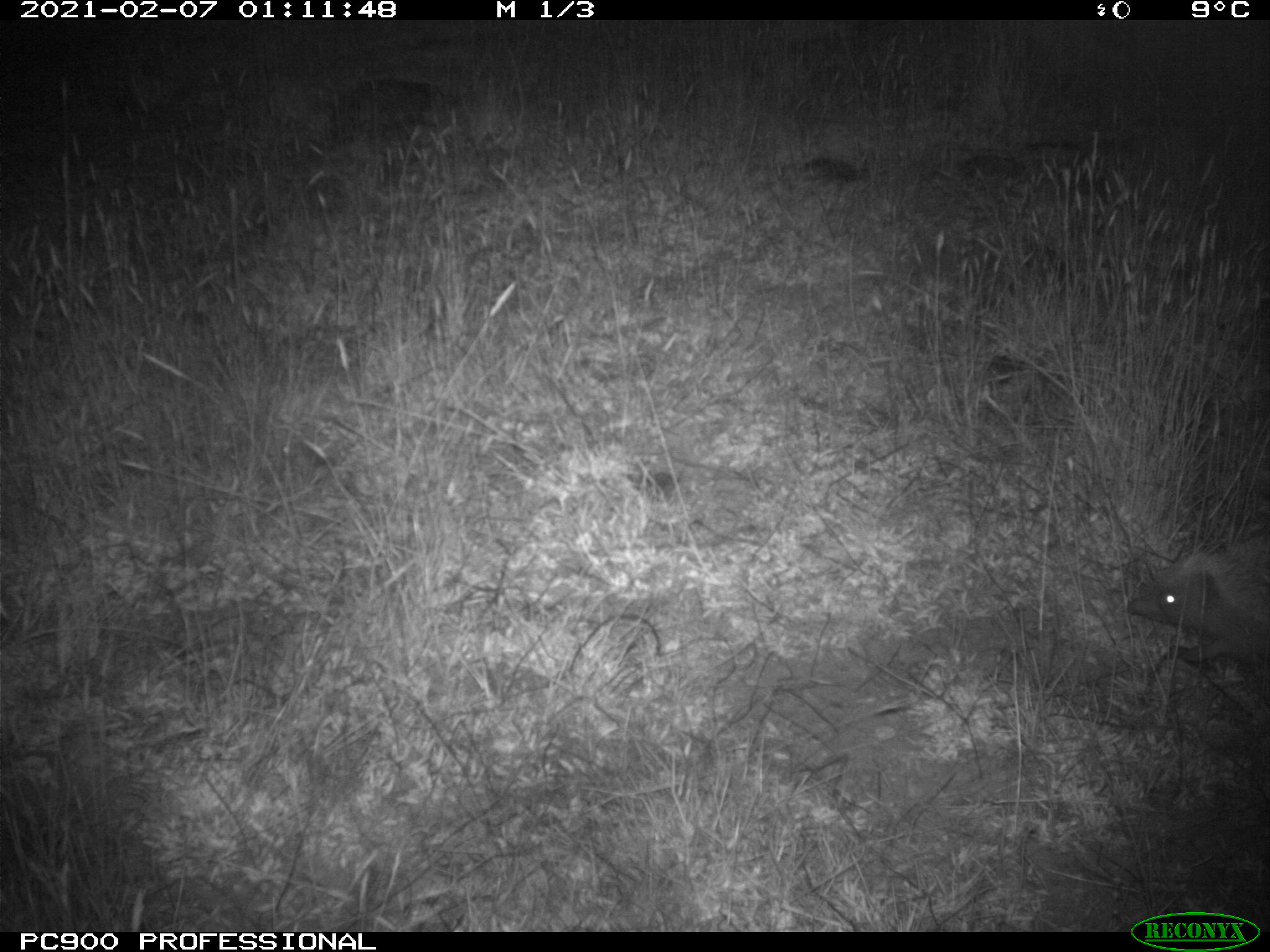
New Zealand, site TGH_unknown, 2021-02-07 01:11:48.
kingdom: Animalia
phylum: Chordata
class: Mammalia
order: Eulipotyphla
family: Erinaceidae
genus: Erinaceus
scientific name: Erinaceus europaeus europaeus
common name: european hedgehog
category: hedgehog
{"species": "hedgehog (european hedgehog) (Erinaceus europaeus europaeus)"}